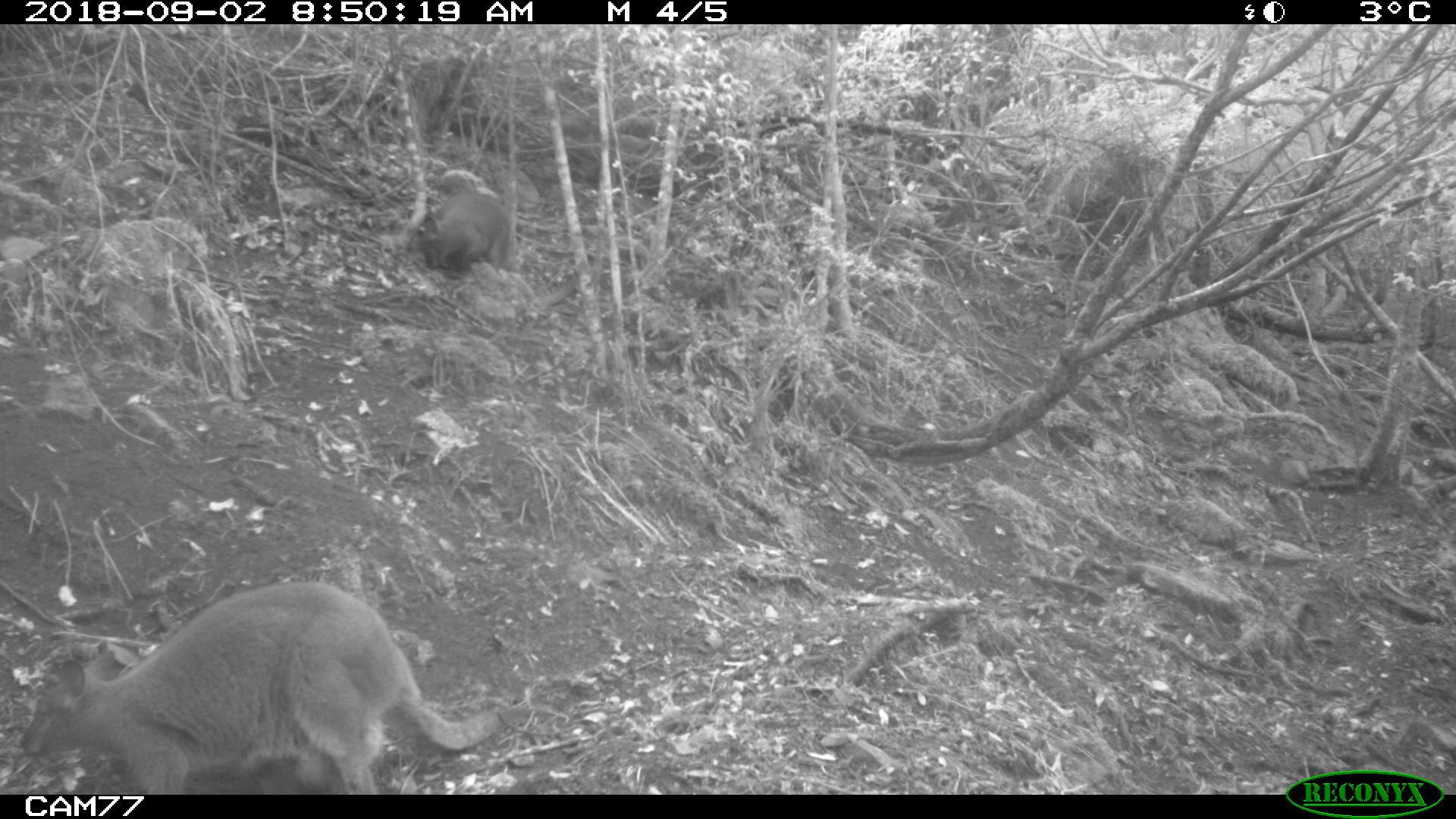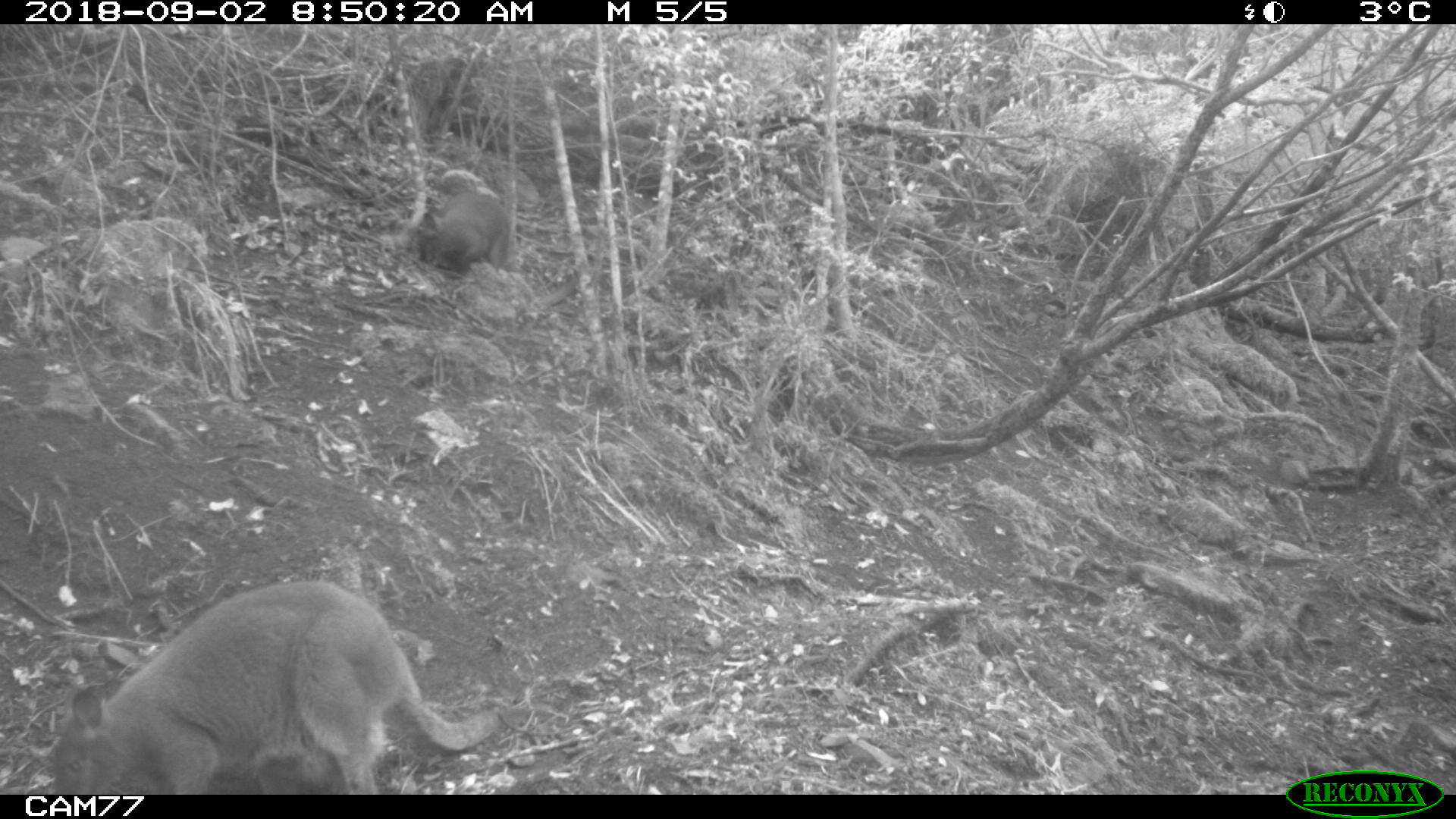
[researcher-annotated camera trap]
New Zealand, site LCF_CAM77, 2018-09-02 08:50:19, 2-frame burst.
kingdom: Animalia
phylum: Chordata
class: Mammalia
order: Diprotodontia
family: Macropodidae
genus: Notamacropus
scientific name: Notamacropus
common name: wallaby